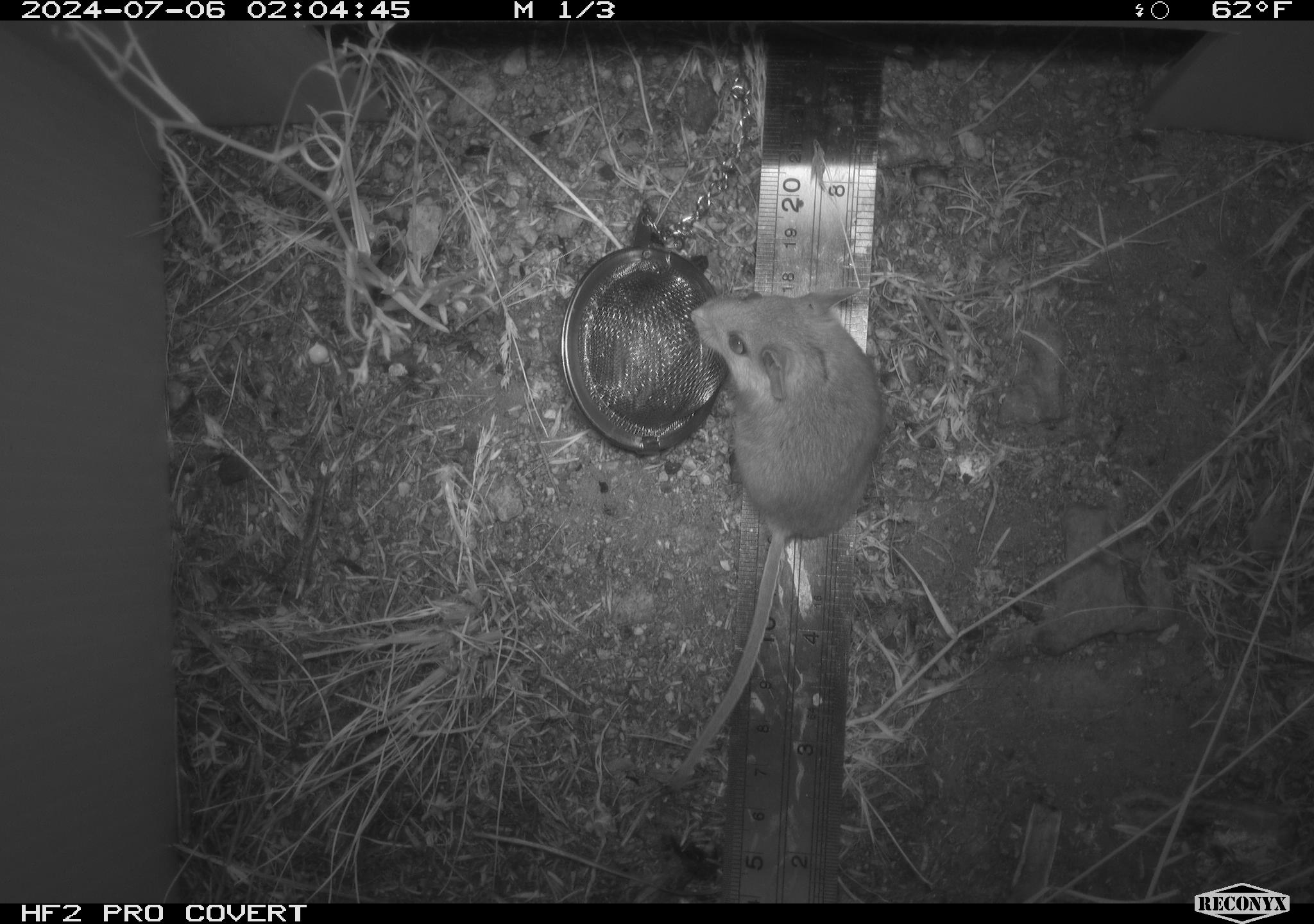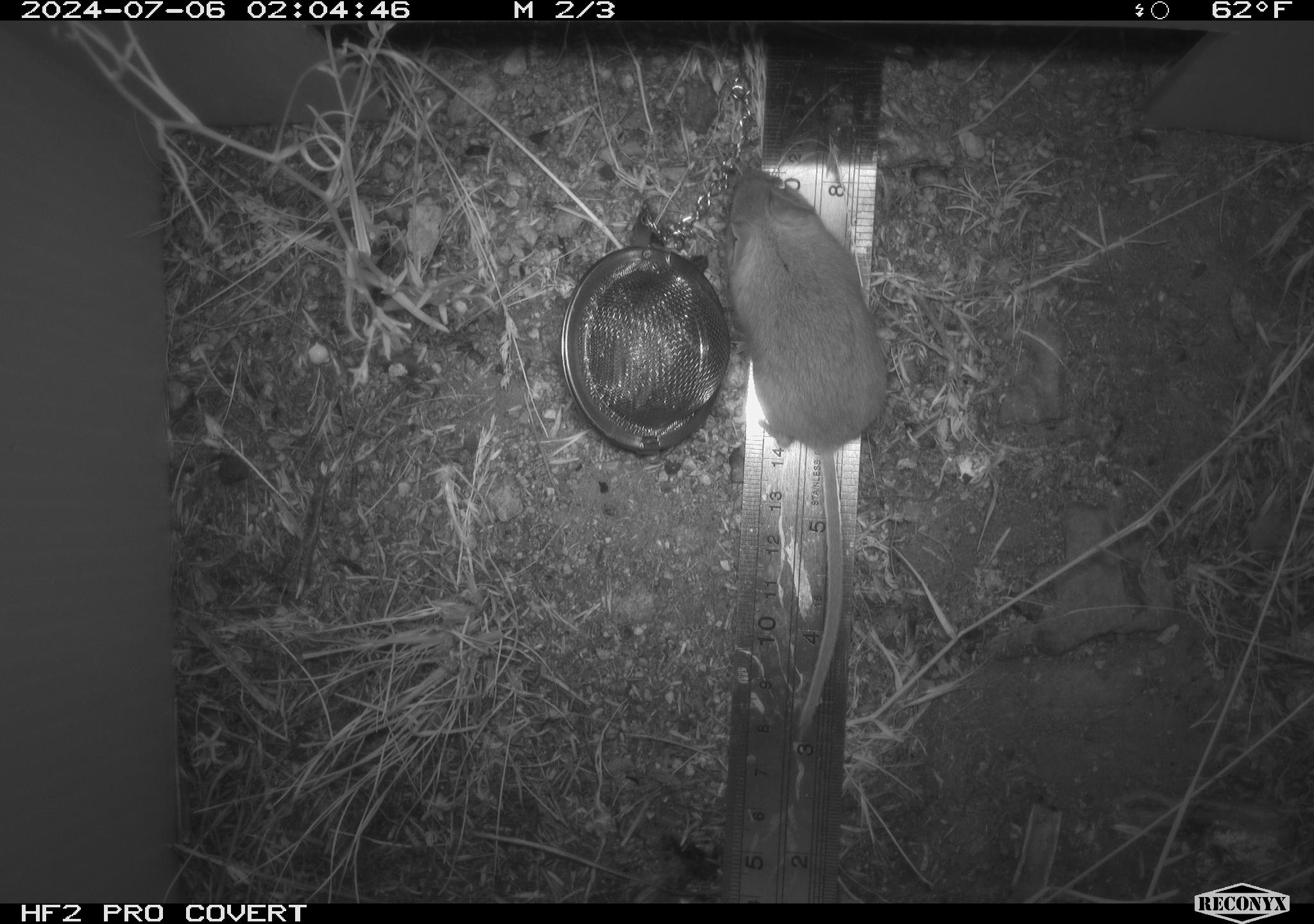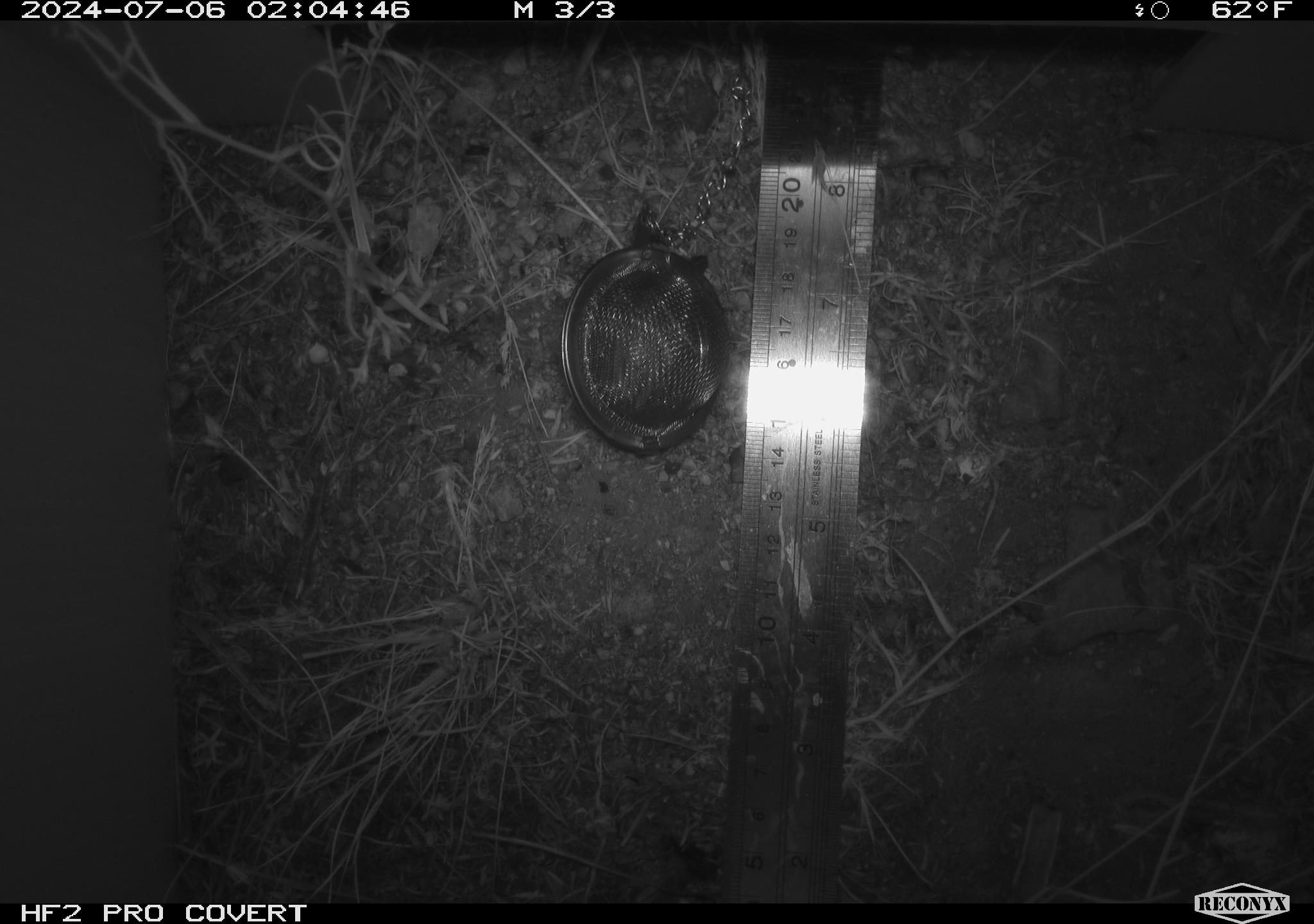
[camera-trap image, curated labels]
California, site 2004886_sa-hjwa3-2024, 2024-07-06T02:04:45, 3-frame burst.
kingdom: Animalia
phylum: Chordata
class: Mammalia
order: Rodentia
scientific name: Rodentia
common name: rodent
Rodent (Rodentia).